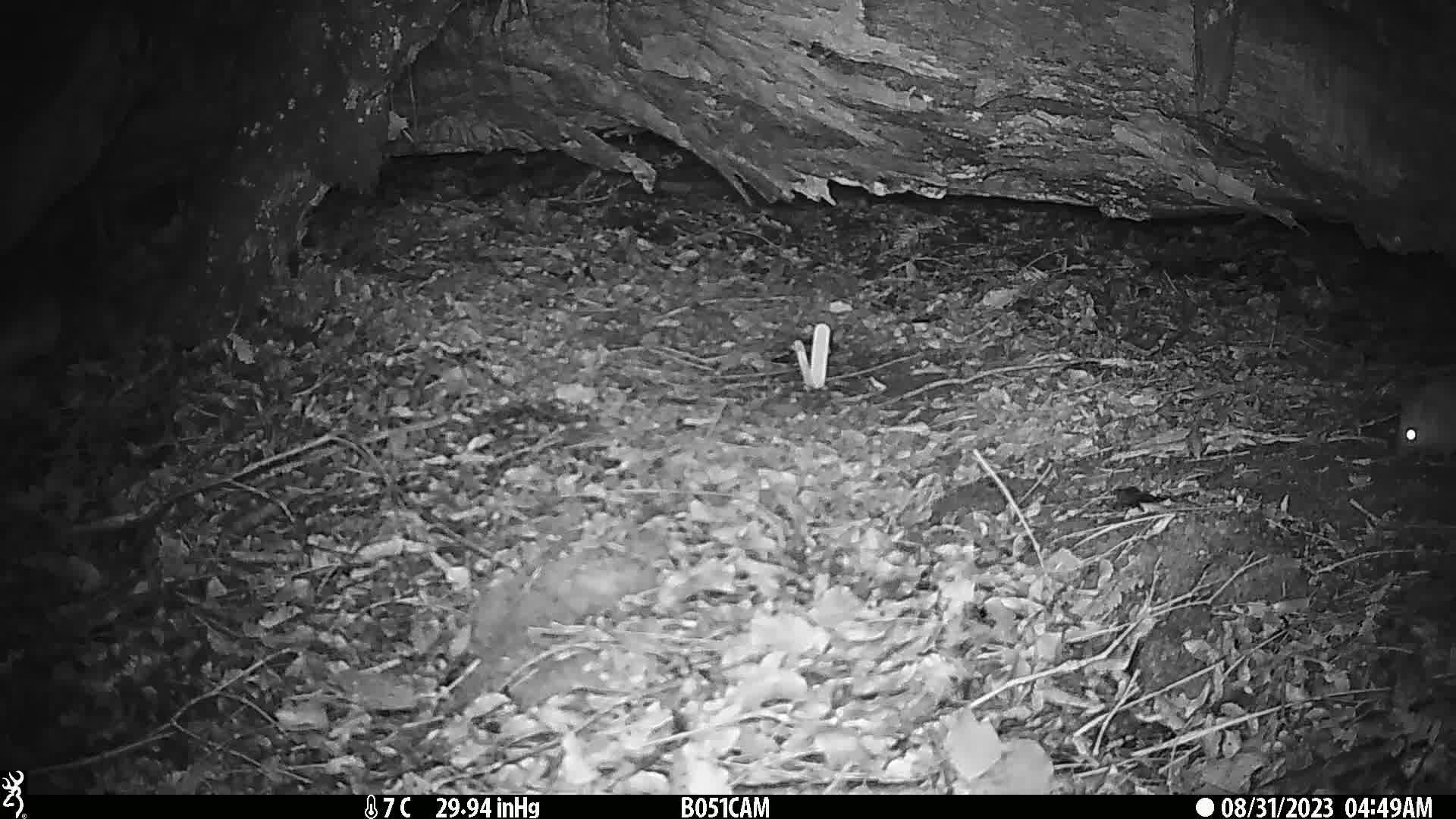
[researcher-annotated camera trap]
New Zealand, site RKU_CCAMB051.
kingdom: Animalia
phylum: Chordata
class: Mammalia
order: Rodentia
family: Muridae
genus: Rattus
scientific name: Rattus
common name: rat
Rat (Rattus).